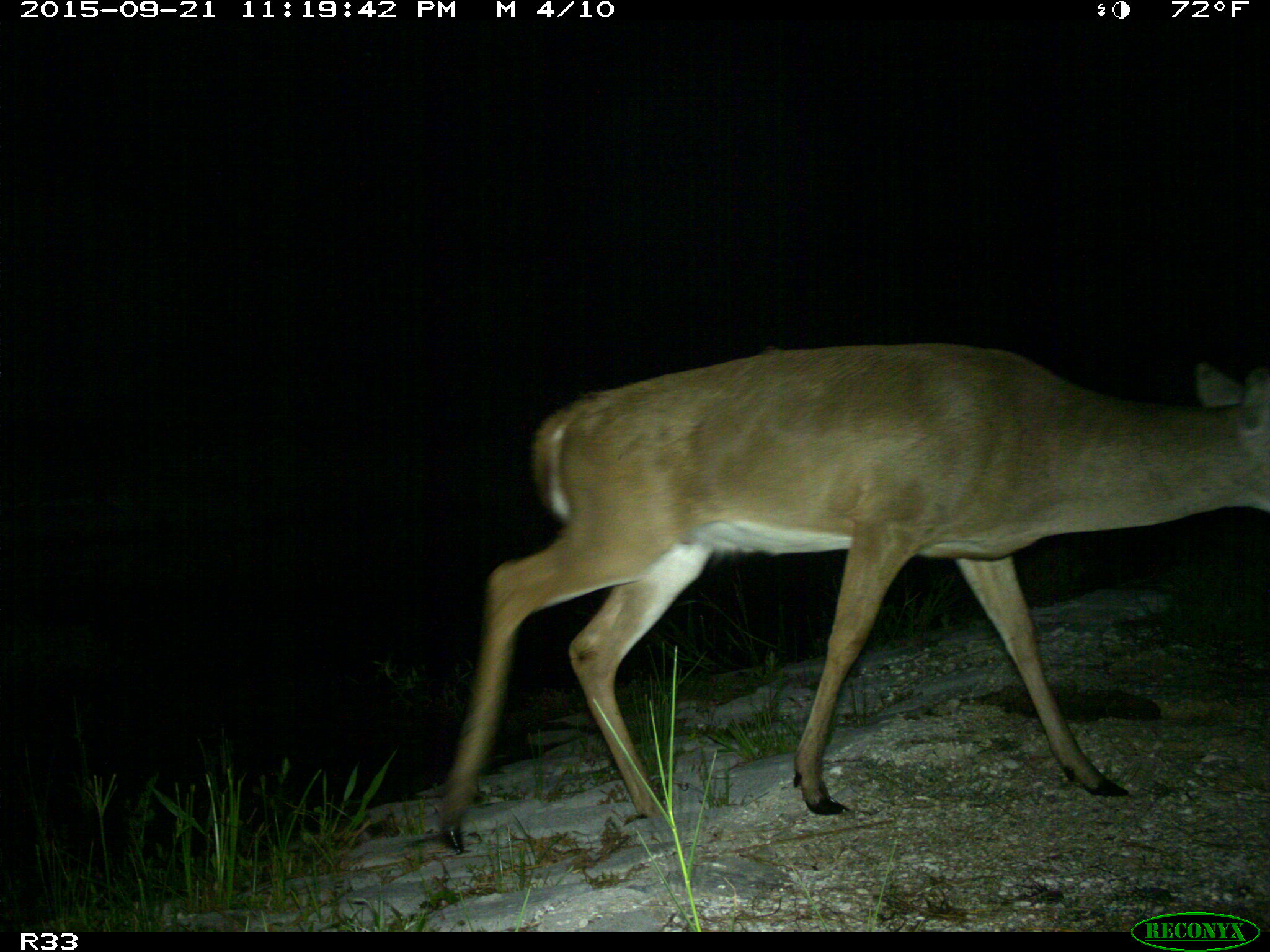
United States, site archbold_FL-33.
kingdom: Animalia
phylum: Chordata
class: Mammalia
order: Artiodactyla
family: Cervidae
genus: Odocoileus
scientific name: Odocoileus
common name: deer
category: unidentified deer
Unidentified deer (deer) (Odocoileus).